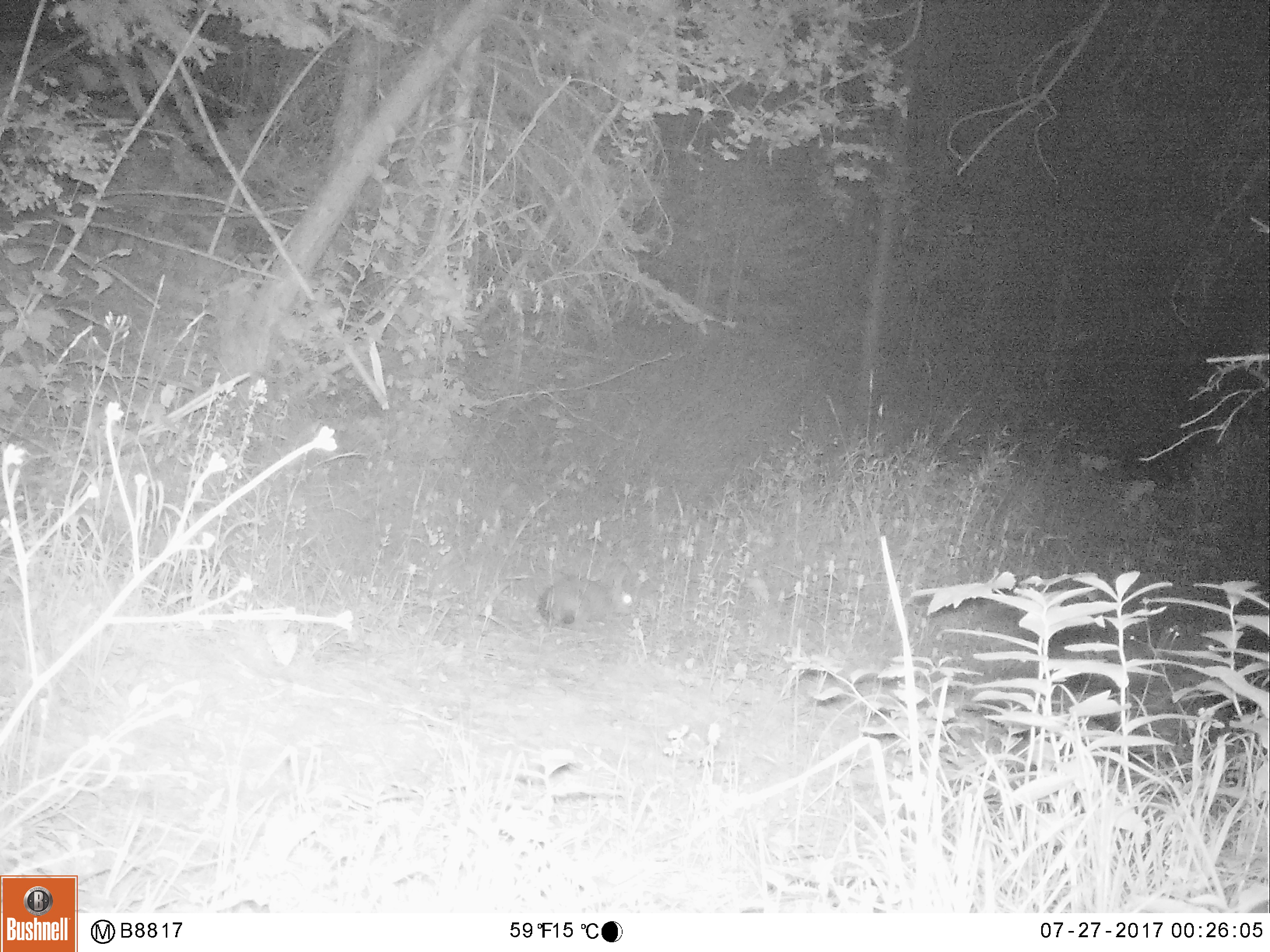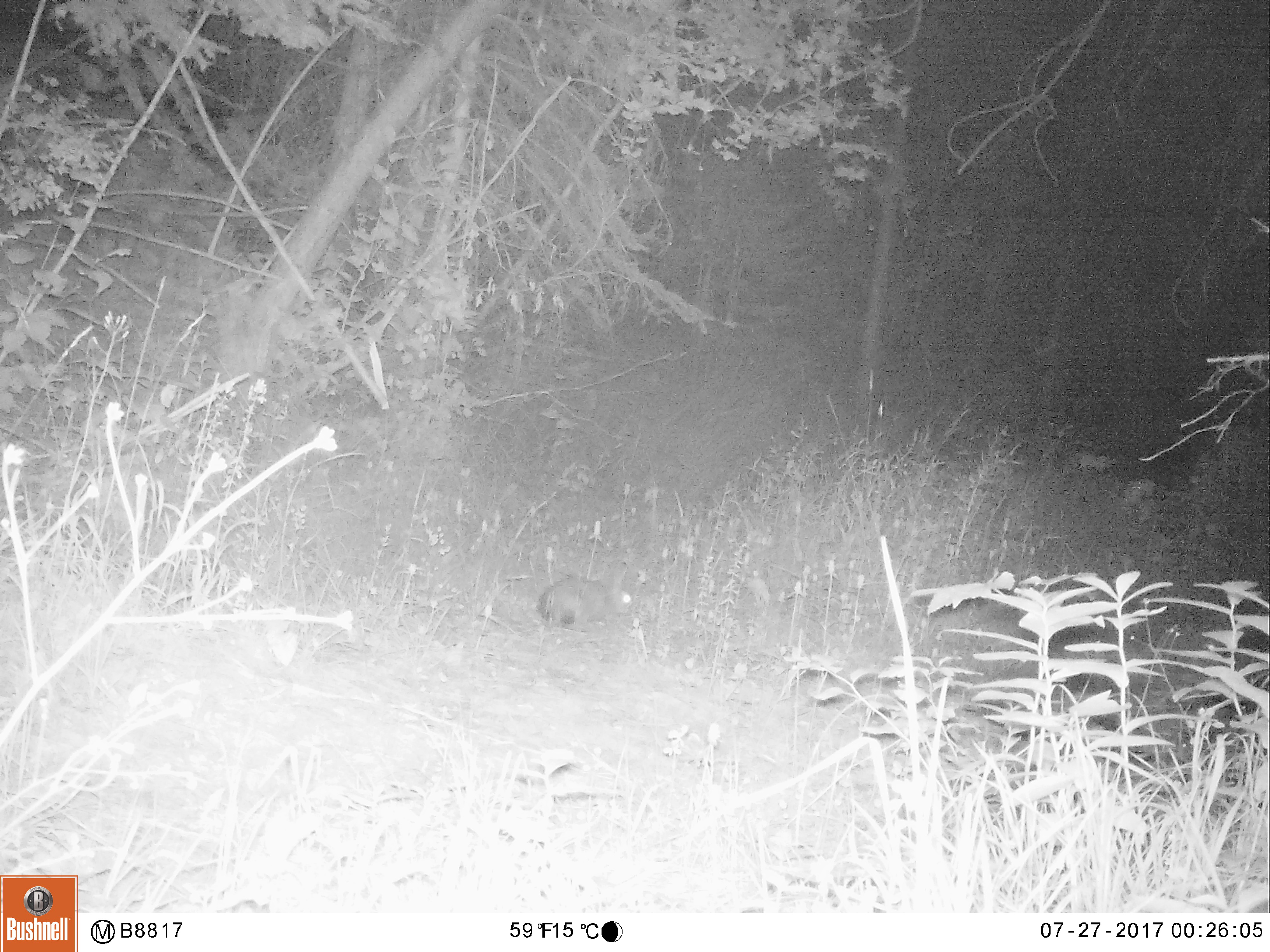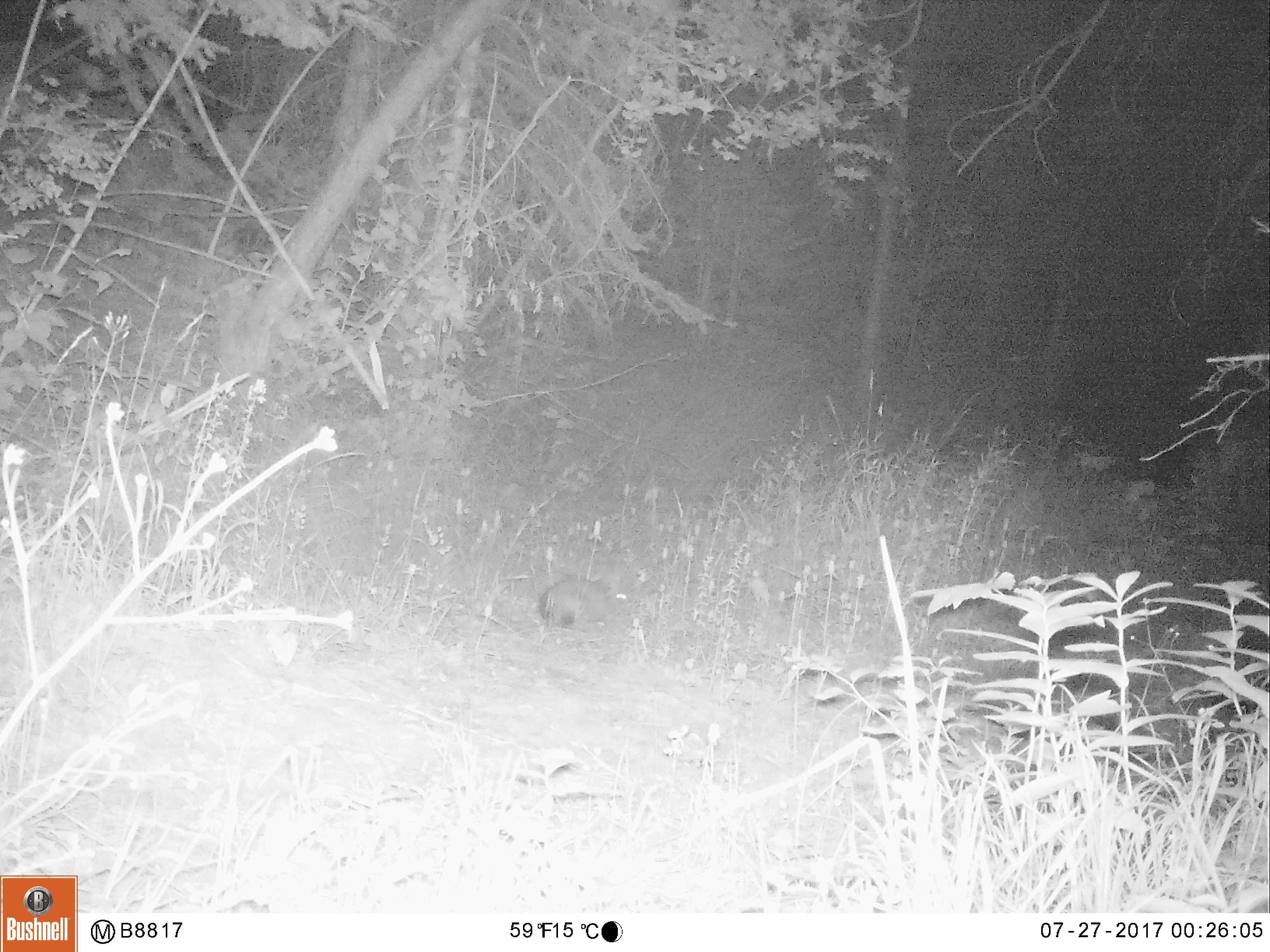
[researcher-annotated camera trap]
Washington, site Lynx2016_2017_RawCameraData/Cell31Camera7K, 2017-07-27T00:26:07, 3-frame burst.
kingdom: Animalia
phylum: Chordata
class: Mammalia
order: Lagomorpha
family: Leporidae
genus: Lepus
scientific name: Lepus americanus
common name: snowshoe hare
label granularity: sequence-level